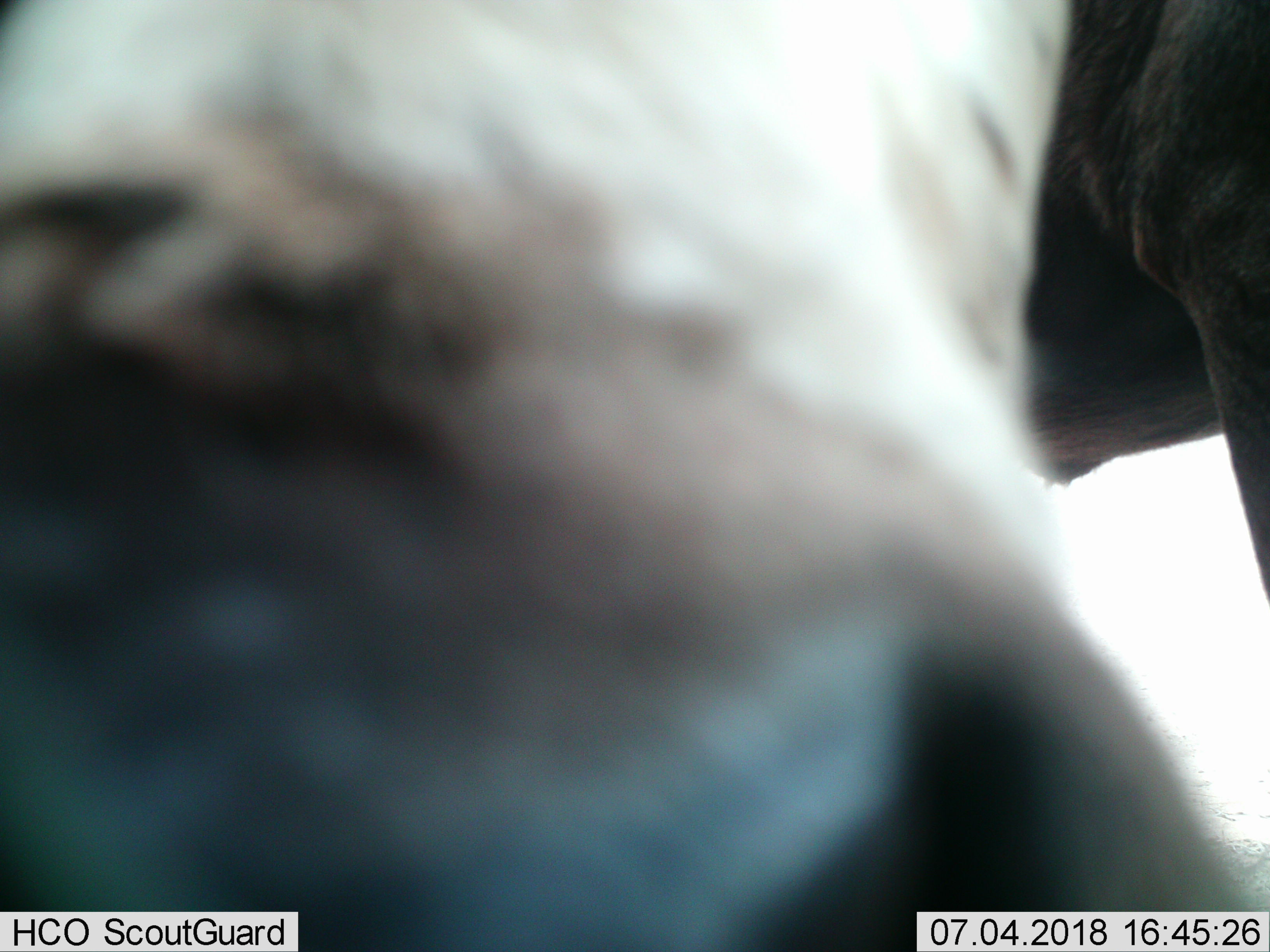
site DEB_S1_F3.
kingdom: Animalia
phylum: Chordata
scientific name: Vertebrata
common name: domestic animal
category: domesticanimal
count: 2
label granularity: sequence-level